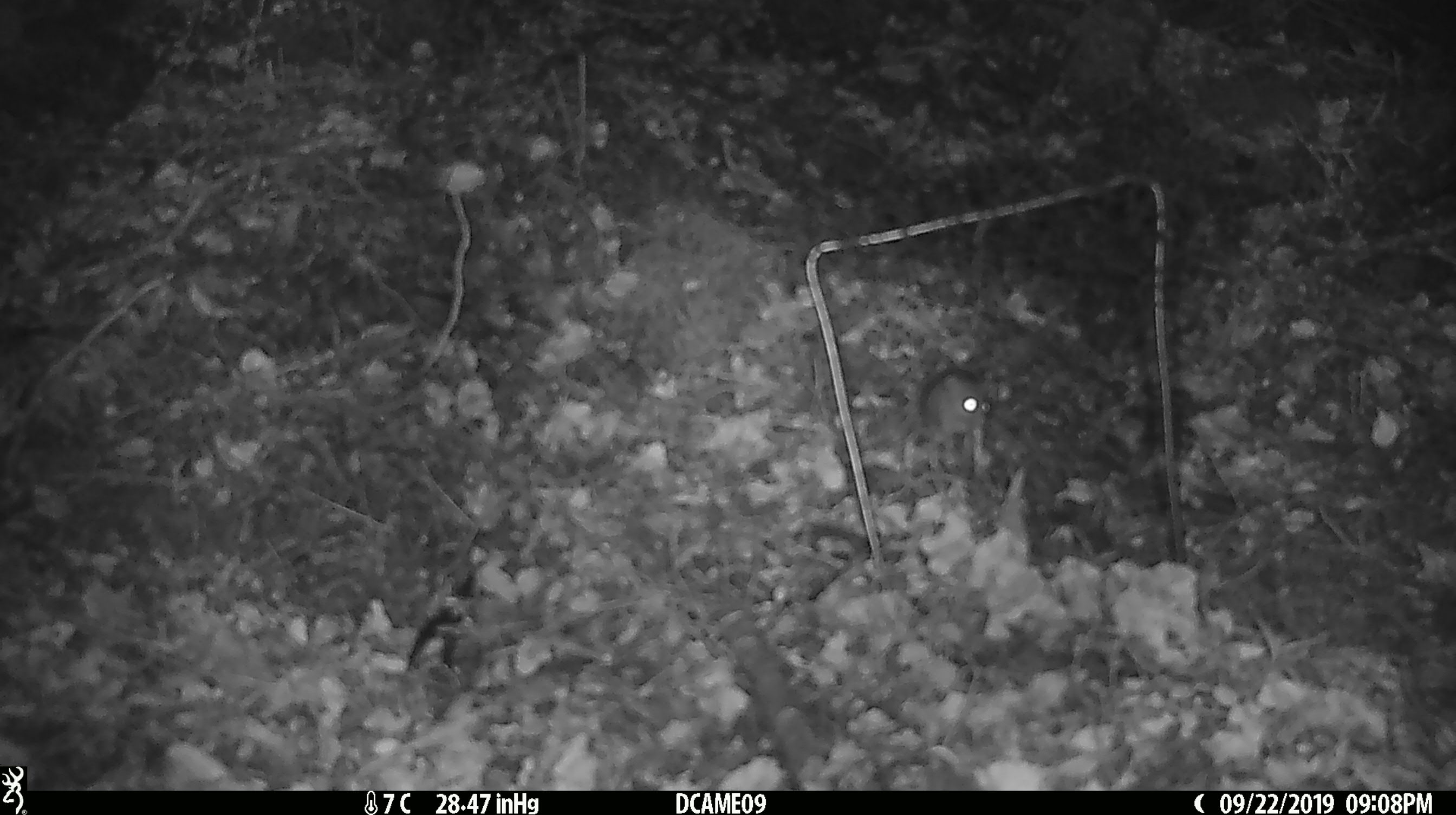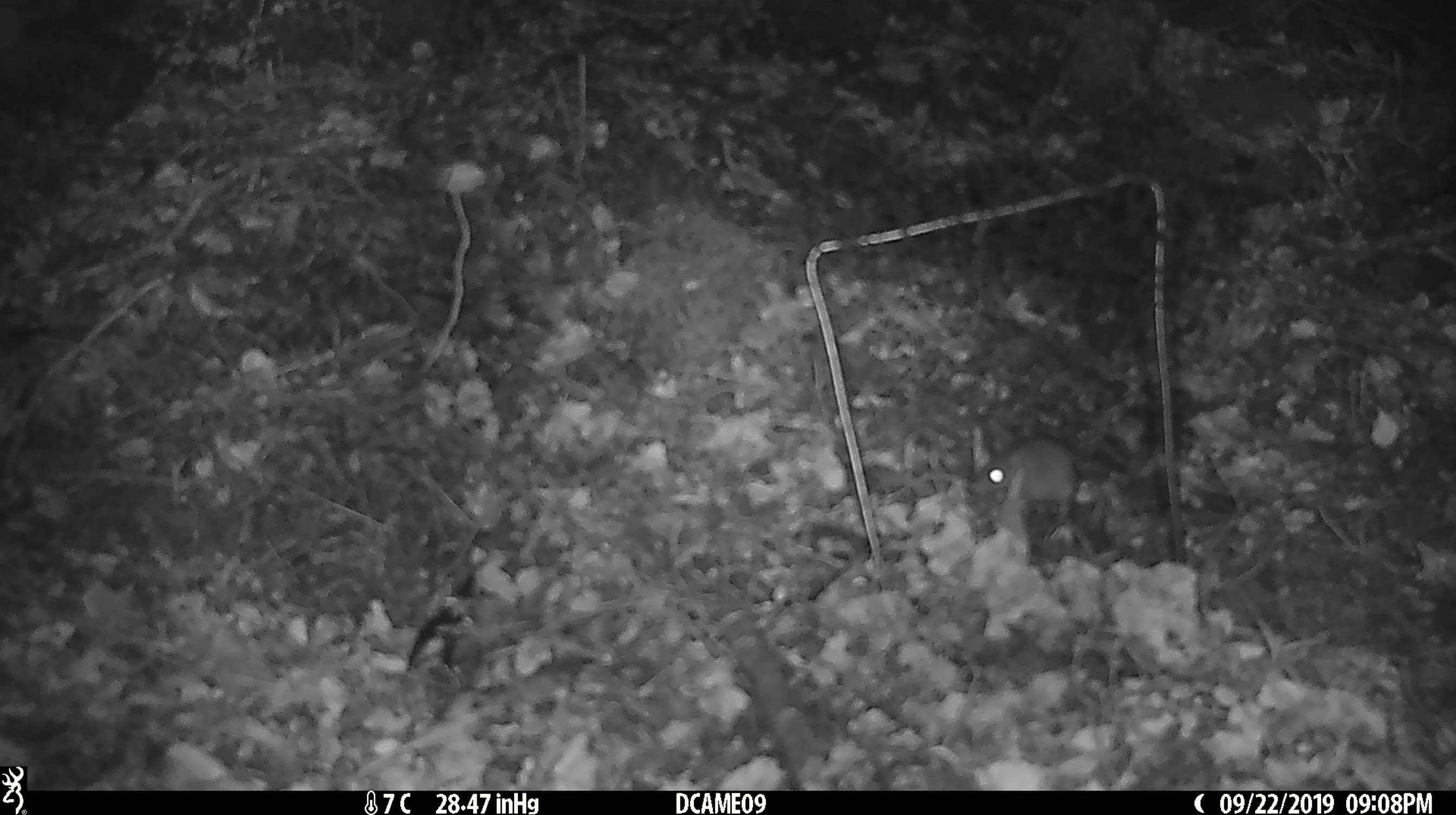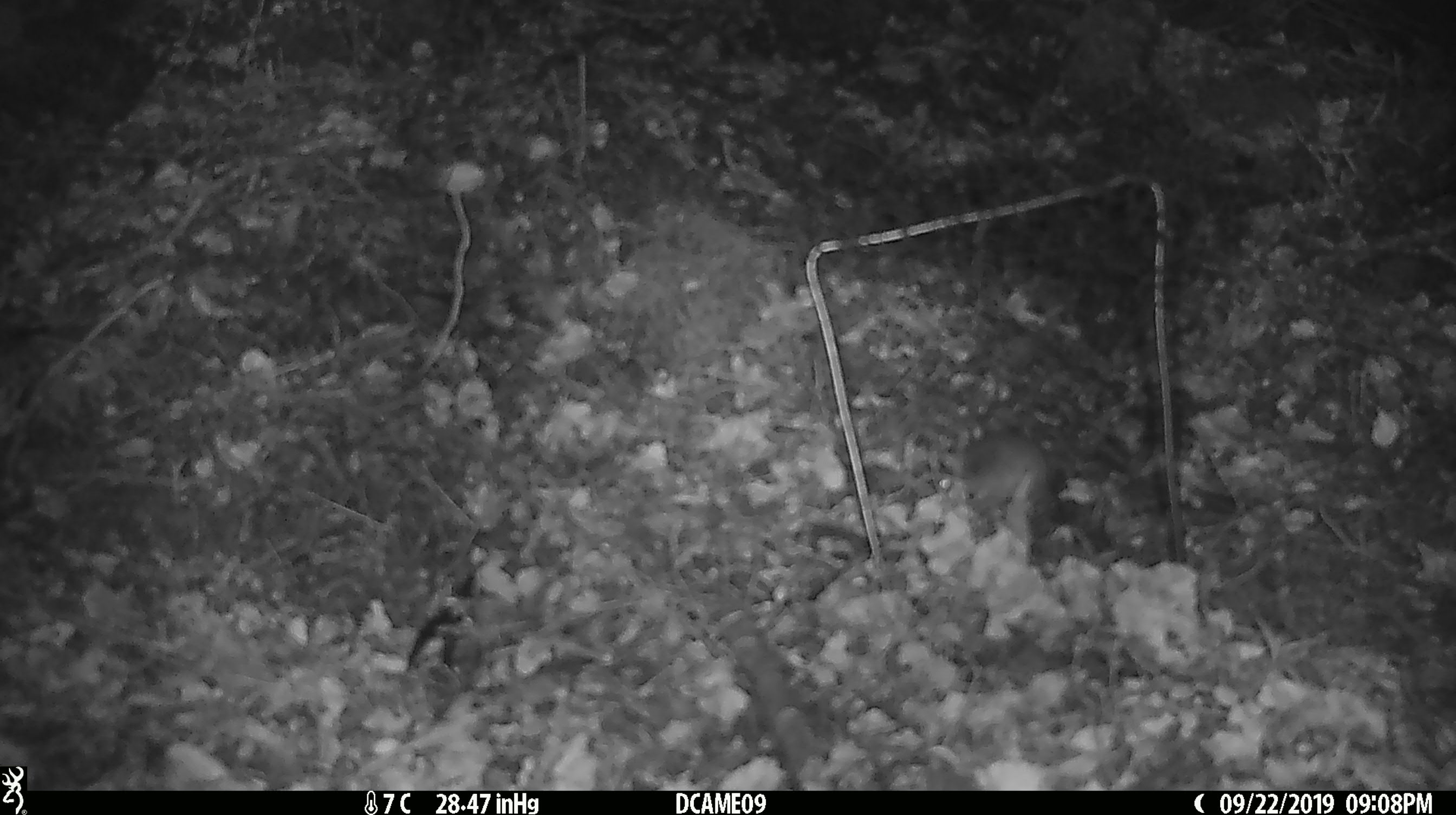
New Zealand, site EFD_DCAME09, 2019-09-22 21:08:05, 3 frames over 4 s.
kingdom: Animalia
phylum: Chordata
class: Mammalia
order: Rodentia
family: Muridae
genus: Mus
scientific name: Mus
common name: mouse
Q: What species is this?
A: Mouse (Mus).